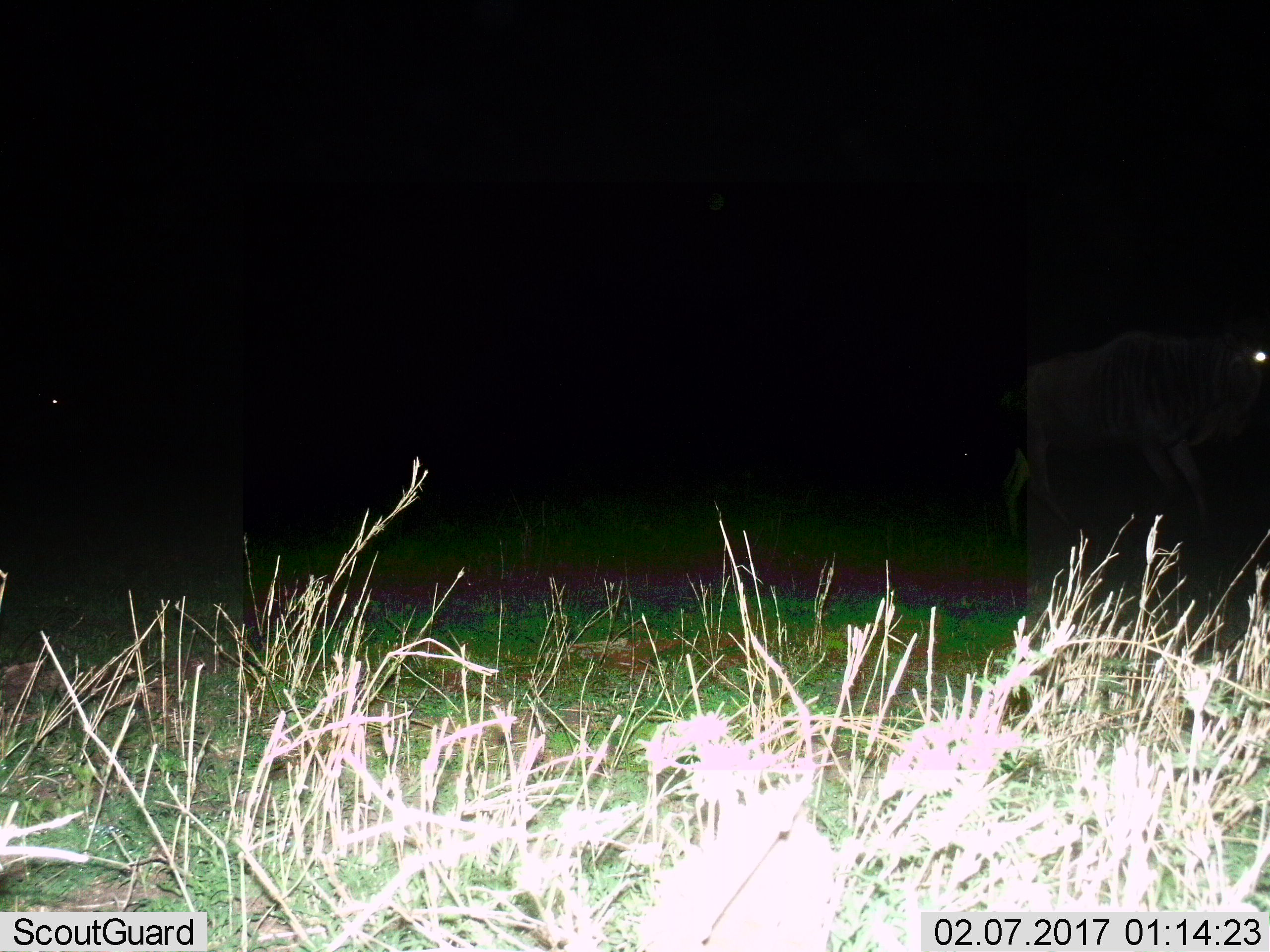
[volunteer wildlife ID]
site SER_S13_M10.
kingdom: Animalia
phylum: Chordata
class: Mammalia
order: Artiodactyla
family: Bovidae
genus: Connochaetes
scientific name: Connochaetes taurinus taurinus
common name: blue wildebeest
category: wildebeestblue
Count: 1.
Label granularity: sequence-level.